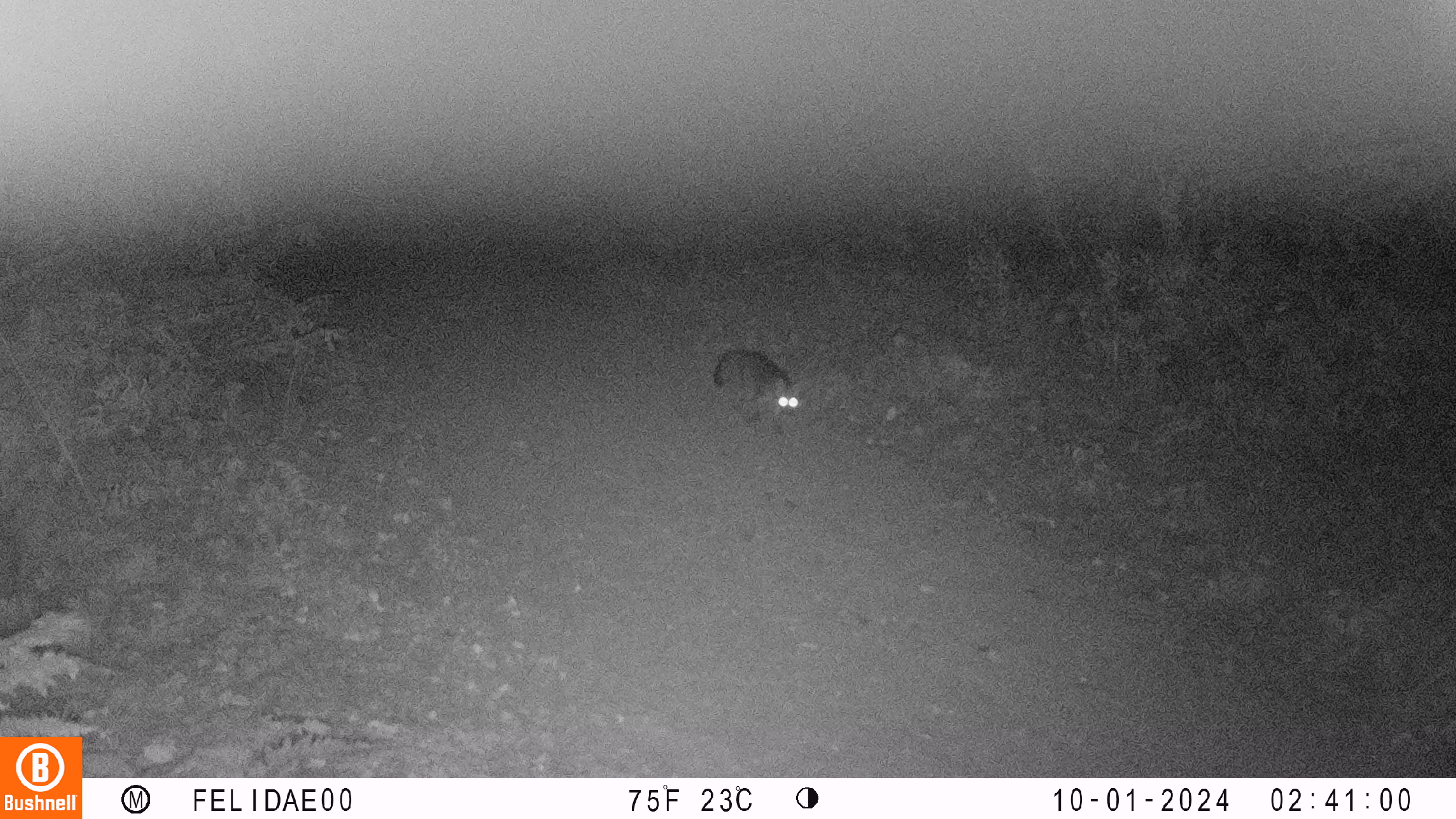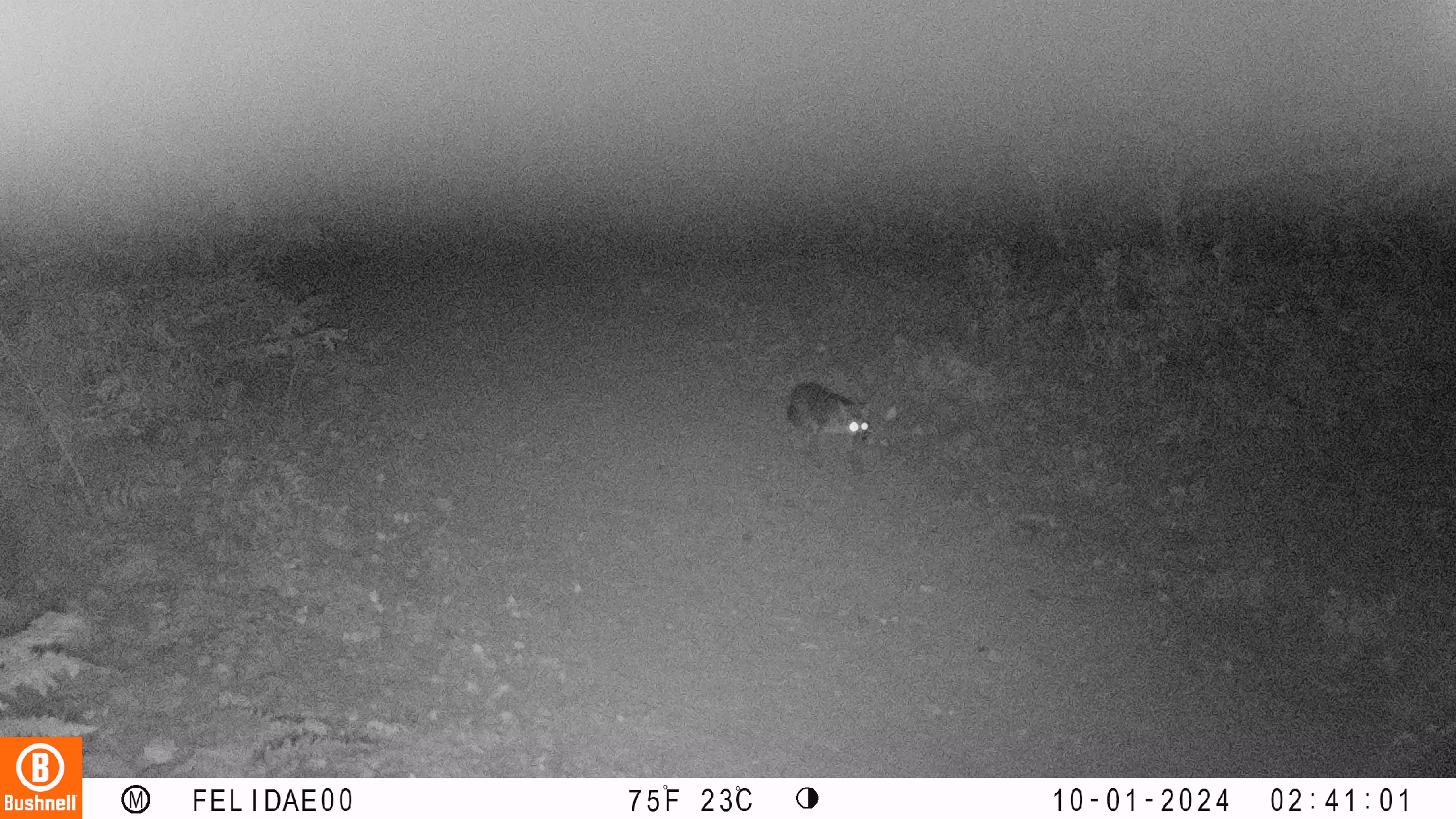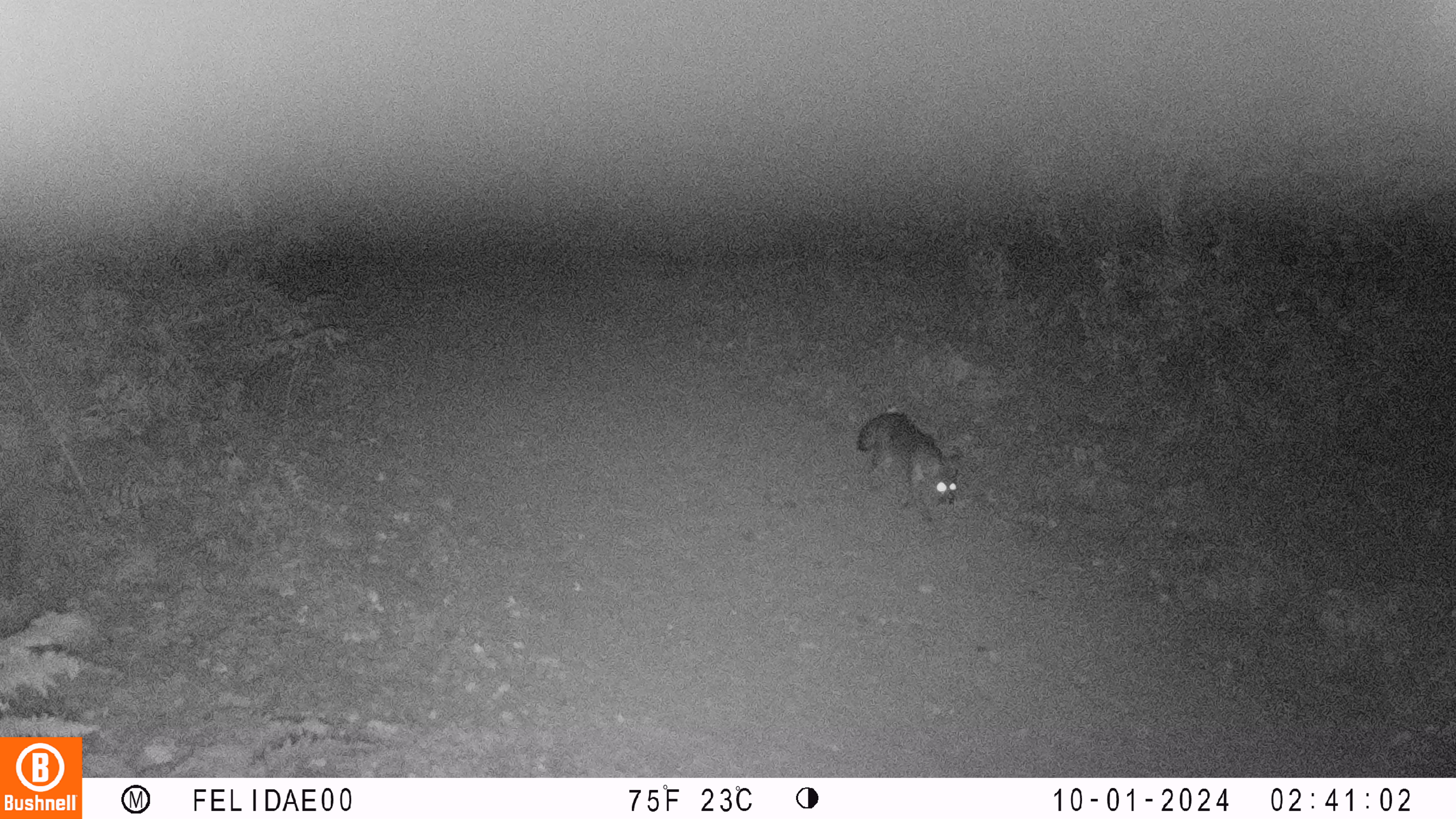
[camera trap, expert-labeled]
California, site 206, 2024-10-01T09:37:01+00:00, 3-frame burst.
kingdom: Animalia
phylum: Chordata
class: Mammalia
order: Carnivora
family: Canidae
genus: Urocyon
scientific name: Urocyon cinereoargenteus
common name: gray fox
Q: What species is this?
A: Gray fox (Urocyon cinereoargenteus).